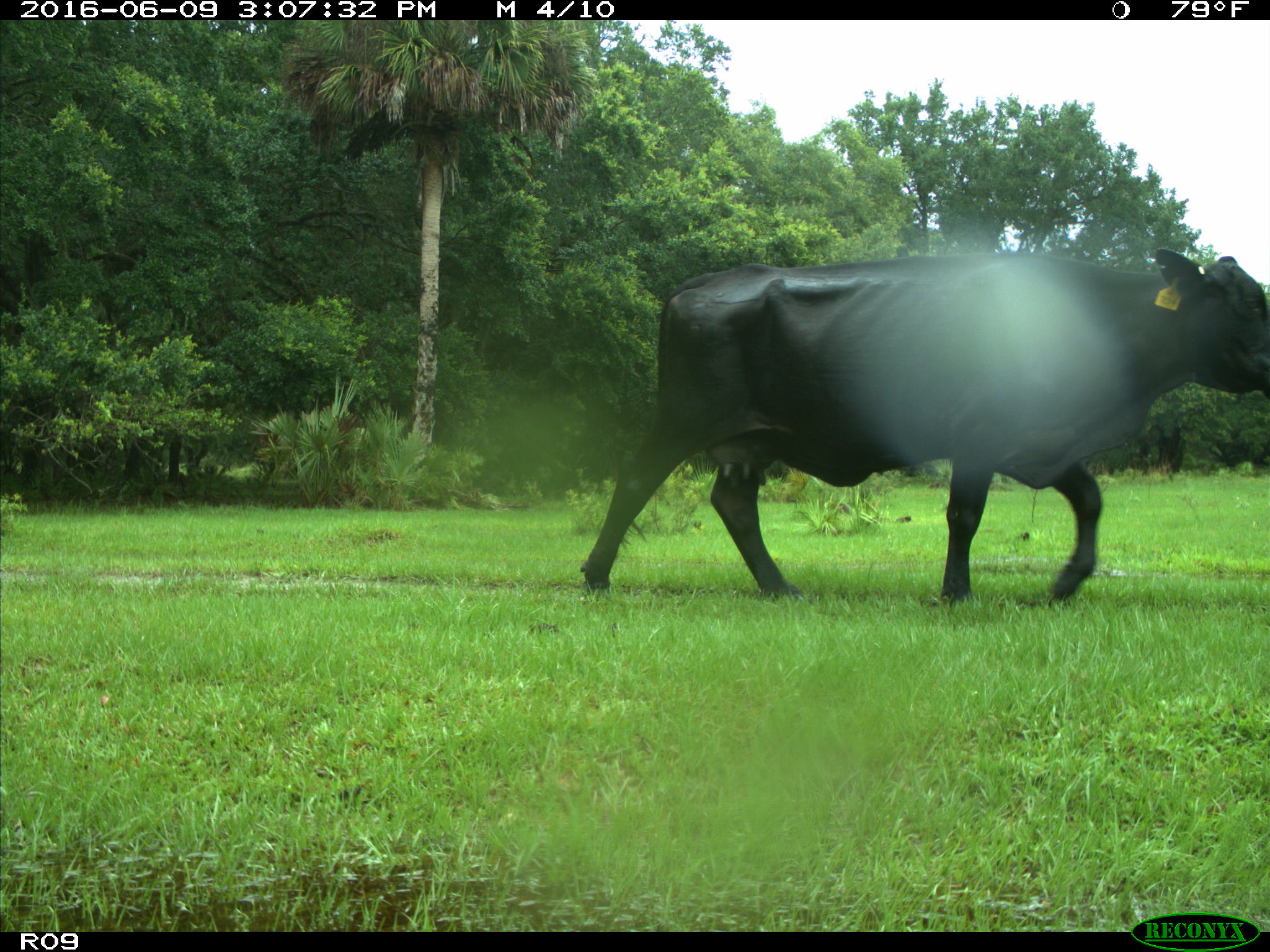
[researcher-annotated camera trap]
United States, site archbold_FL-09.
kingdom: Animalia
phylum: Chordata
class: Mammalia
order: Artiodactyla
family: Bovidae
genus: Bos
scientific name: Bos taurus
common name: domestic cow